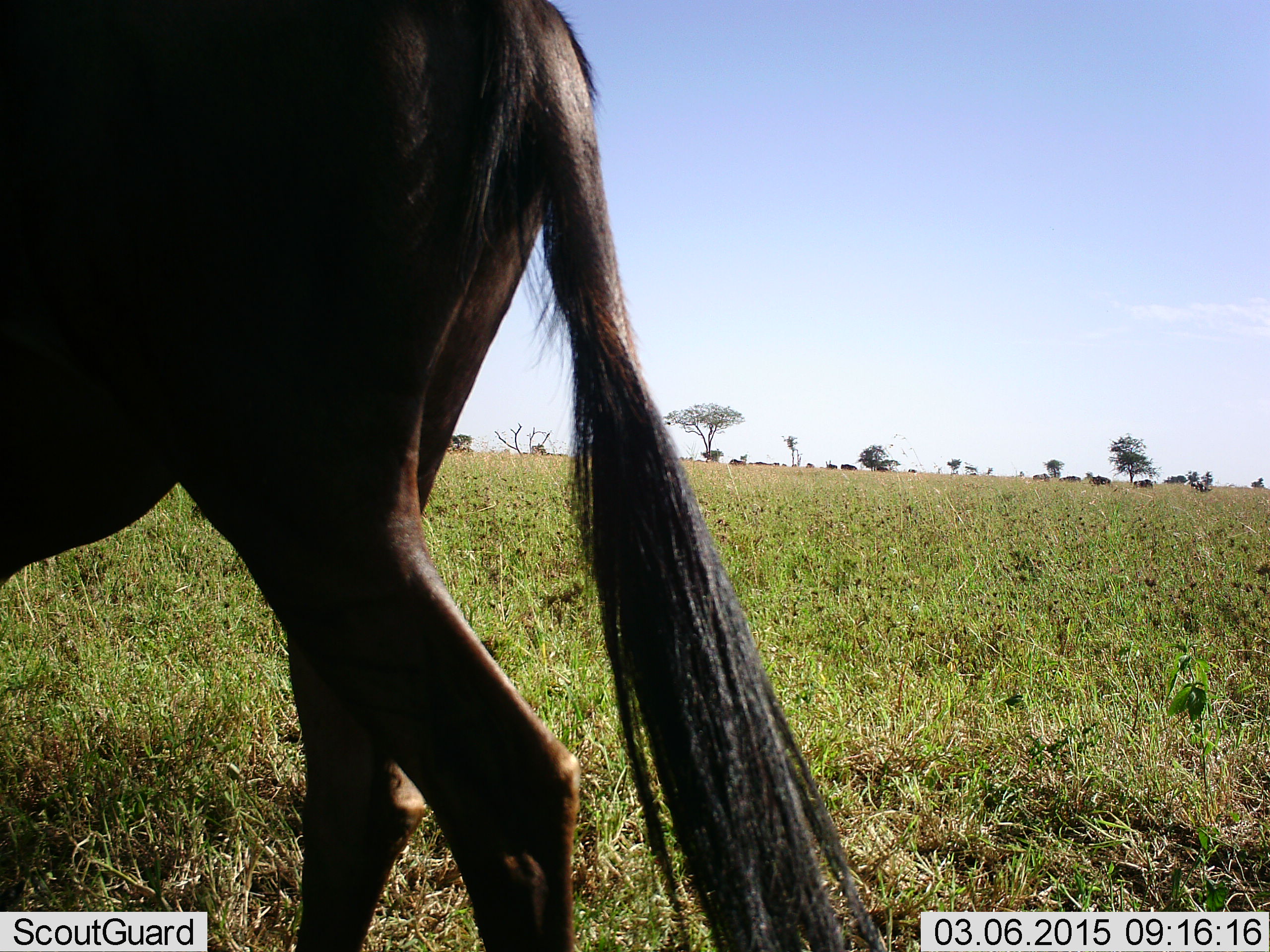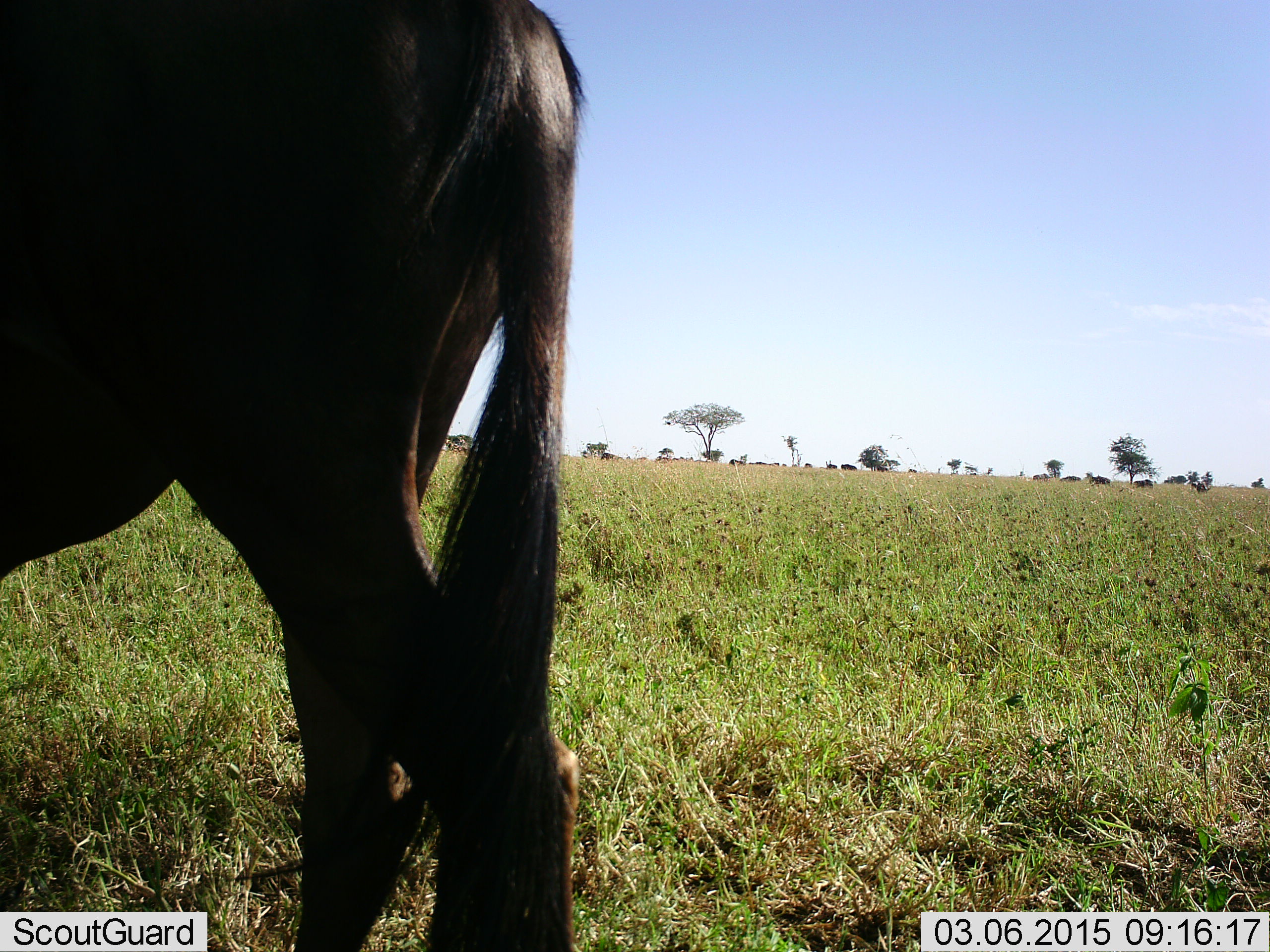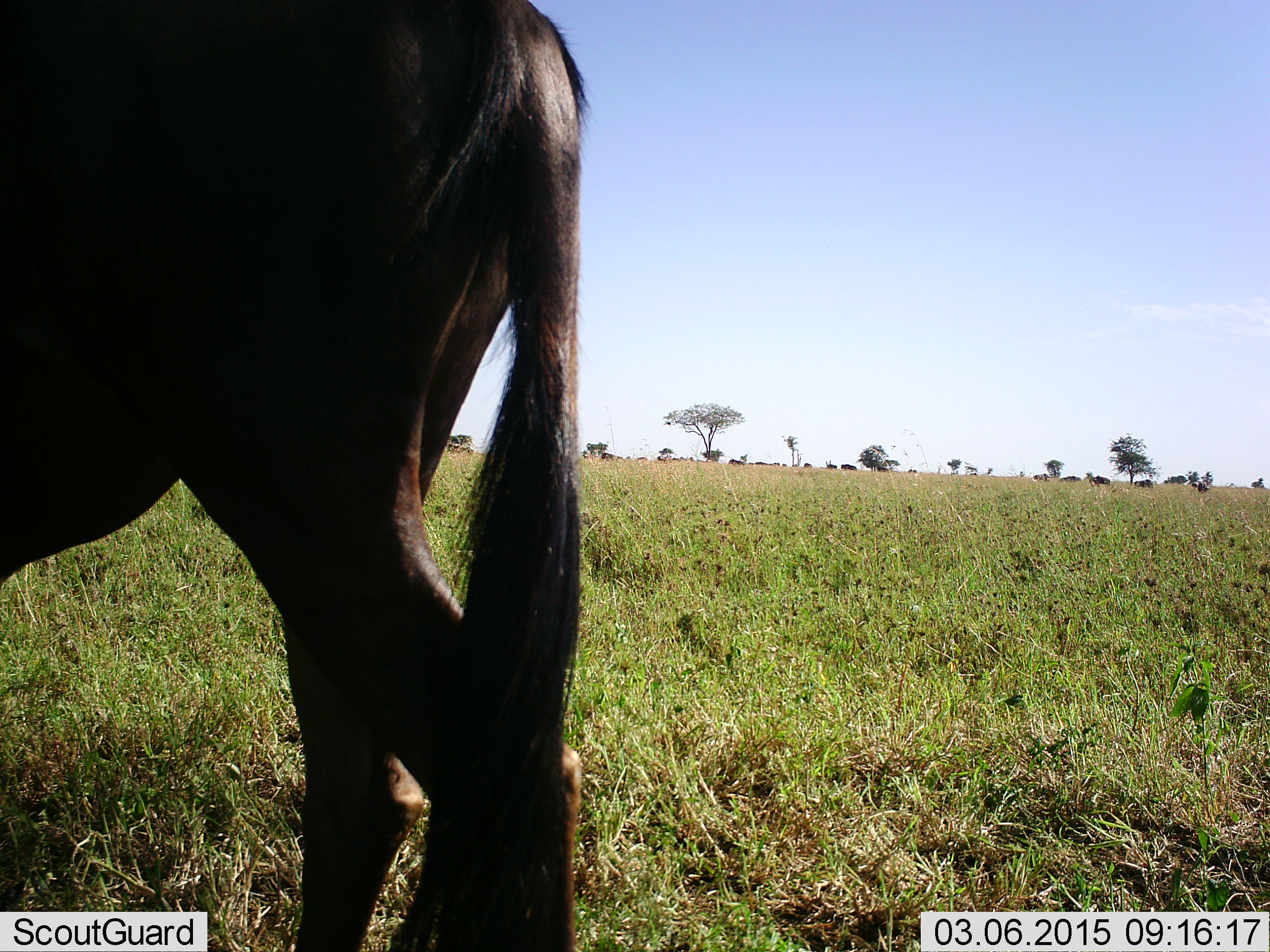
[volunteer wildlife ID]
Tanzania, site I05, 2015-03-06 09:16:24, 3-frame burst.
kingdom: Animalia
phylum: Chordata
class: Mammalia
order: Artiodactyla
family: Bovidae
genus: Connochaetes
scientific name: Connochaetes taurinus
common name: blue wildebeest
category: wildebeest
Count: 1.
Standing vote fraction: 90%.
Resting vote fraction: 0%.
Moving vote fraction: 0%.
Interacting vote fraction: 0%.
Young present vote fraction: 0%.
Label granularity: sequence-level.